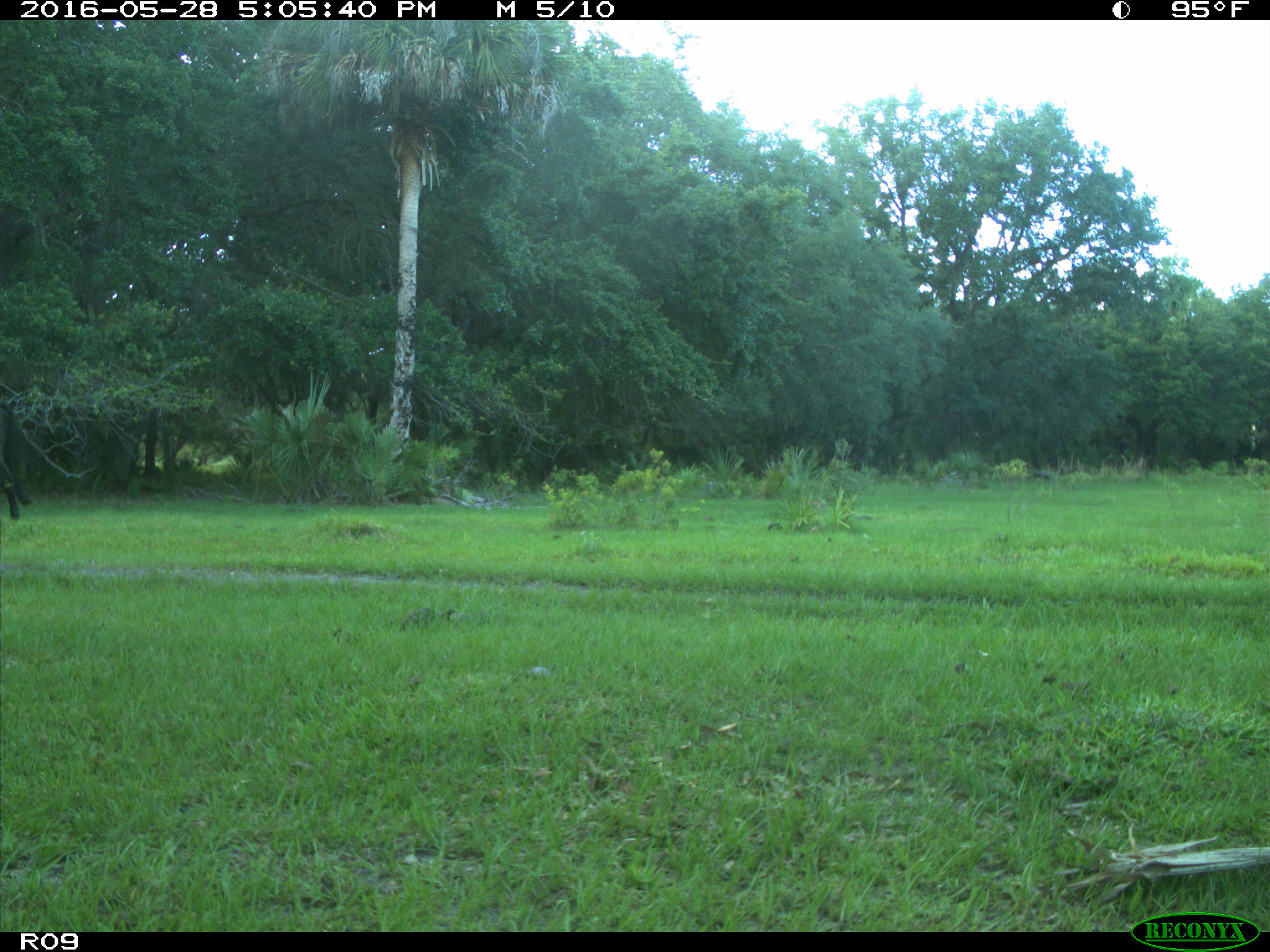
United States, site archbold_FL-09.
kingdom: Animalia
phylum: Chordata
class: Mammalia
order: Artiodactyla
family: Bovidae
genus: Bos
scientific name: Bos taurus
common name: domestic cow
Bos taurus (domestic cow).